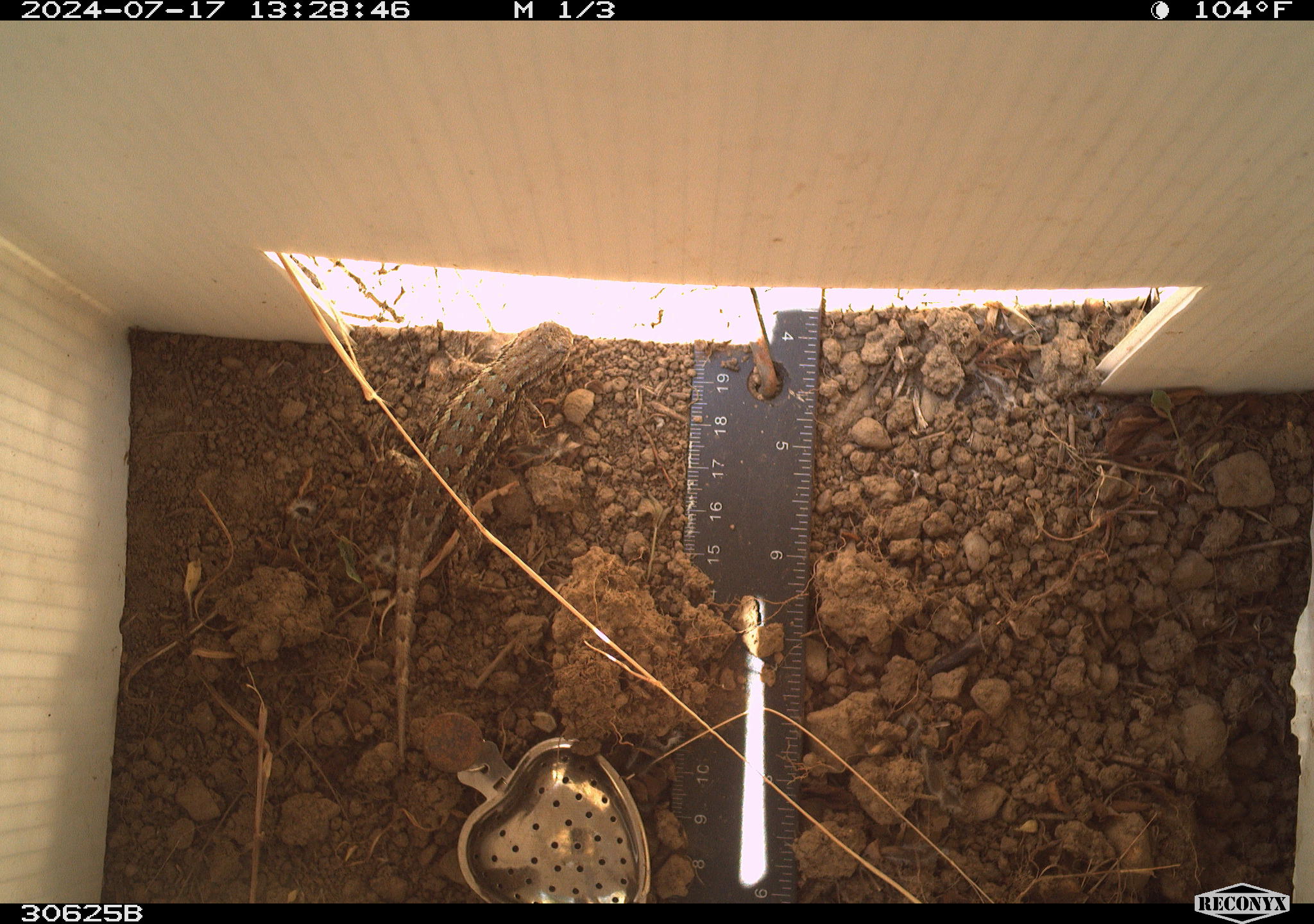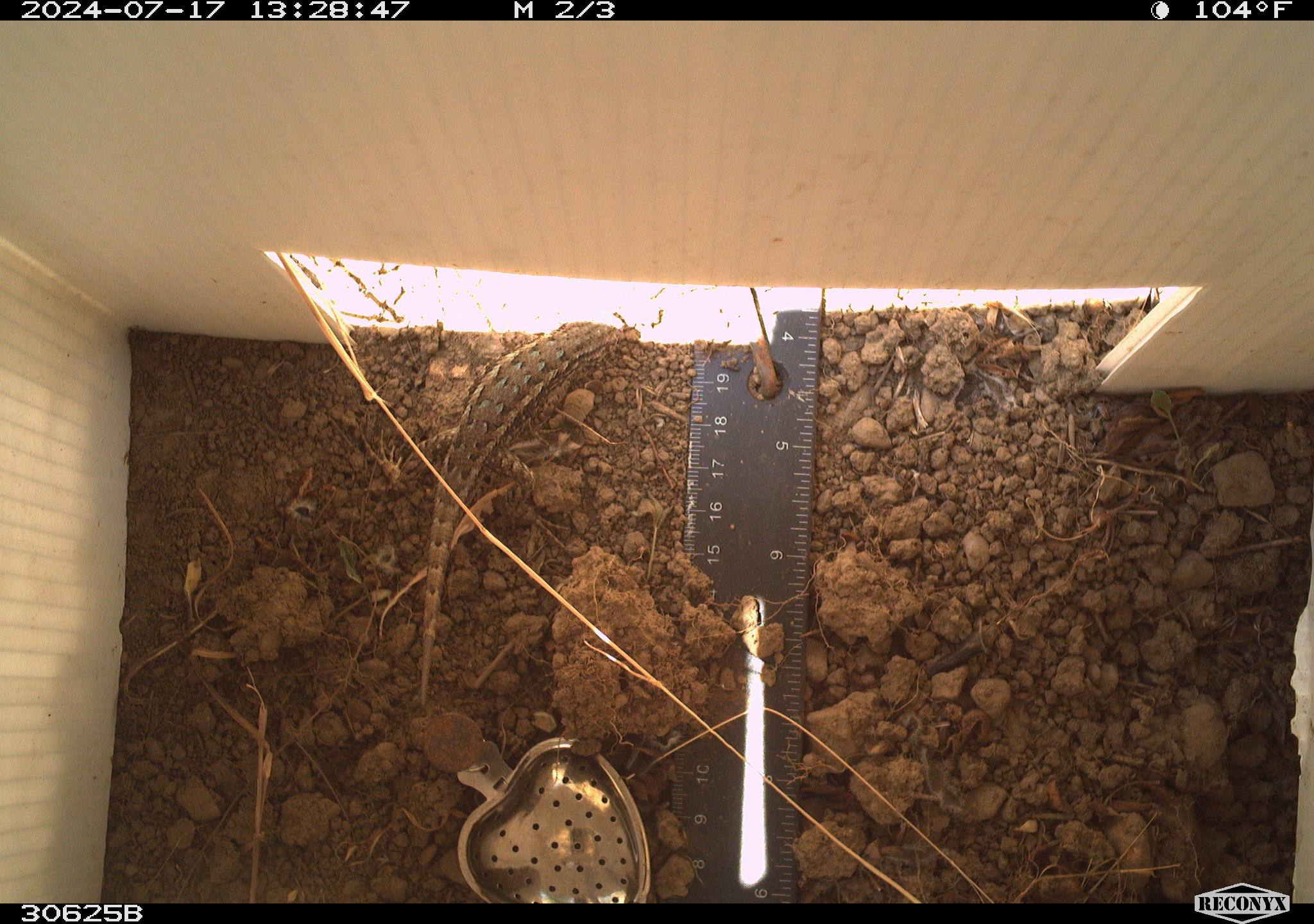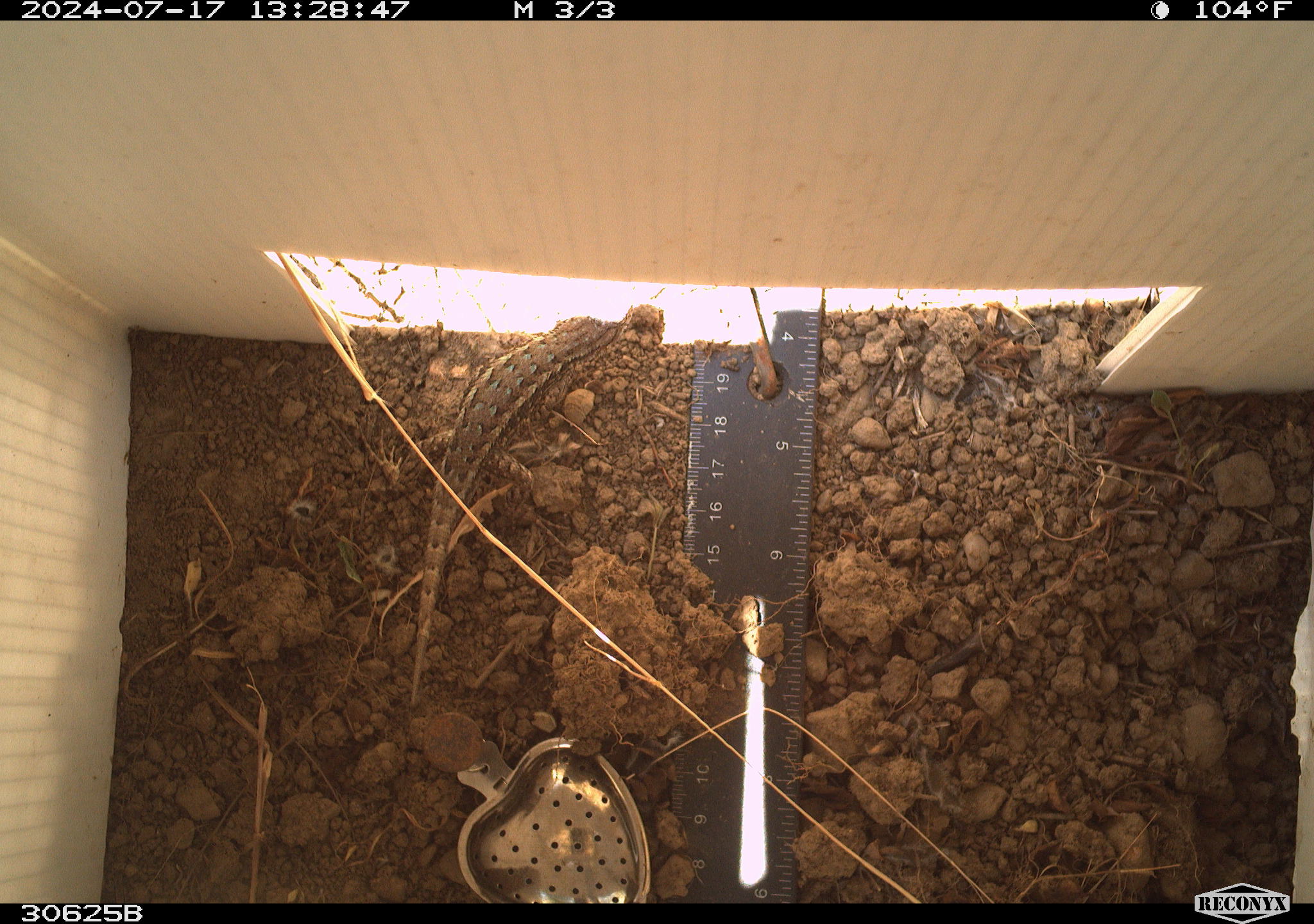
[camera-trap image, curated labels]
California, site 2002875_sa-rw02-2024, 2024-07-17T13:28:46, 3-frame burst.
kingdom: Animalia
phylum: Chordata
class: Reptilia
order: Squamata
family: Phrynosomatidae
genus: Sceloporus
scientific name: Sceloporus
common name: spiny lizards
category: sceloporus species